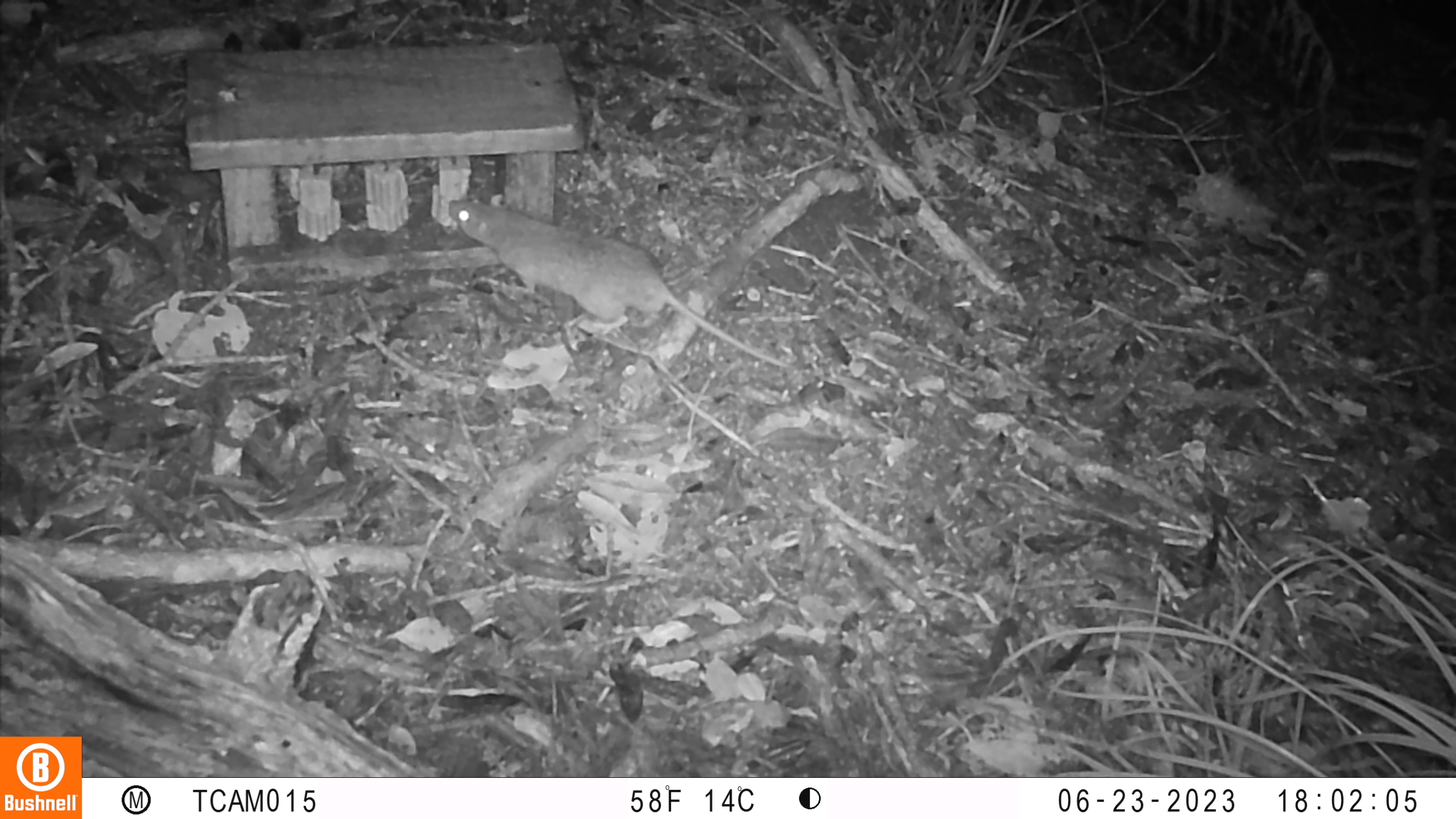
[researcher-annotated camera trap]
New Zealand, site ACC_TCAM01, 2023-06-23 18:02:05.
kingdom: Animalia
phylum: Chordata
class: Mammalia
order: Rodentia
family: Muridae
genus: Rattus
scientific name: Rattus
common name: rat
Rat (Rattus).